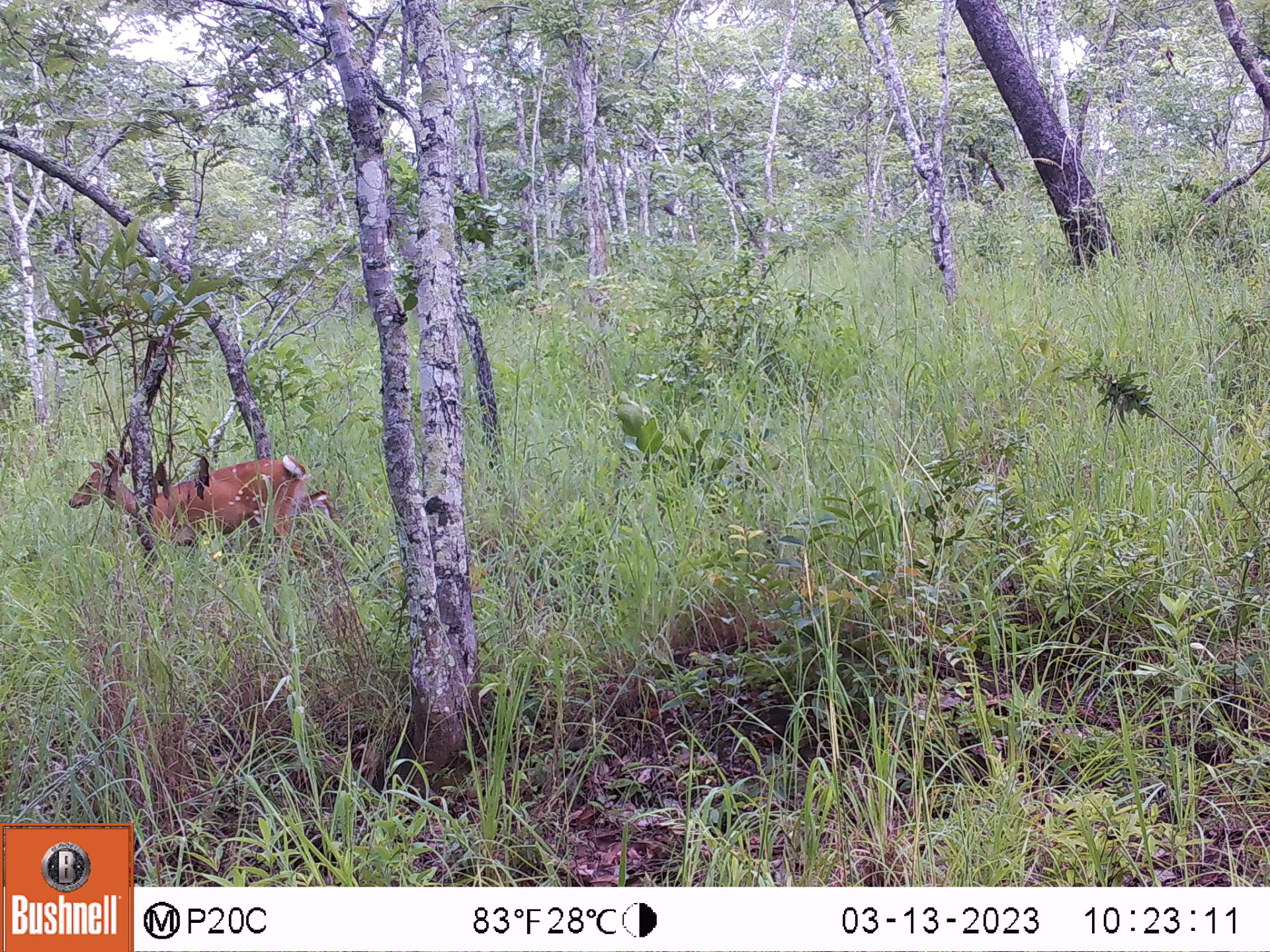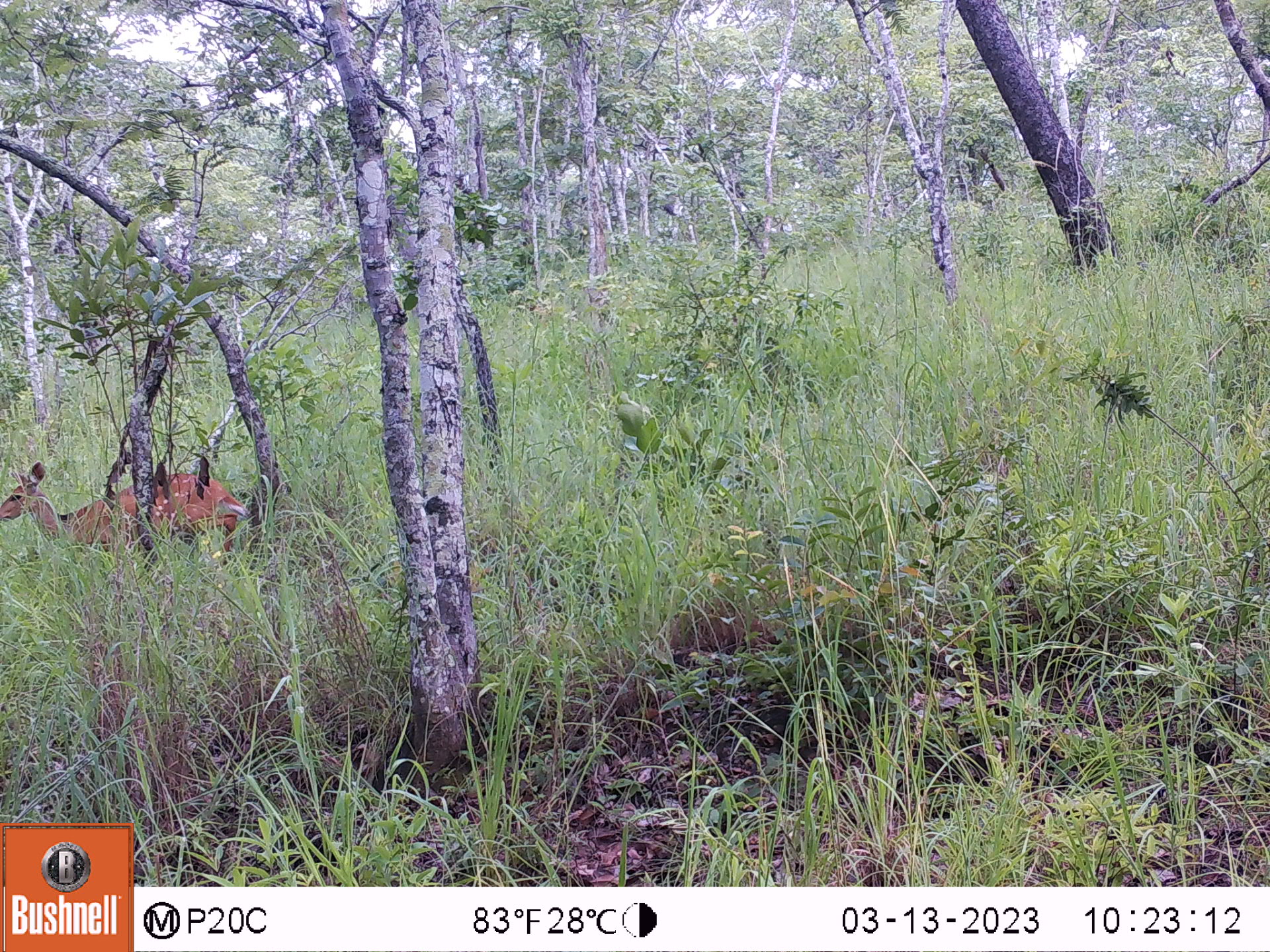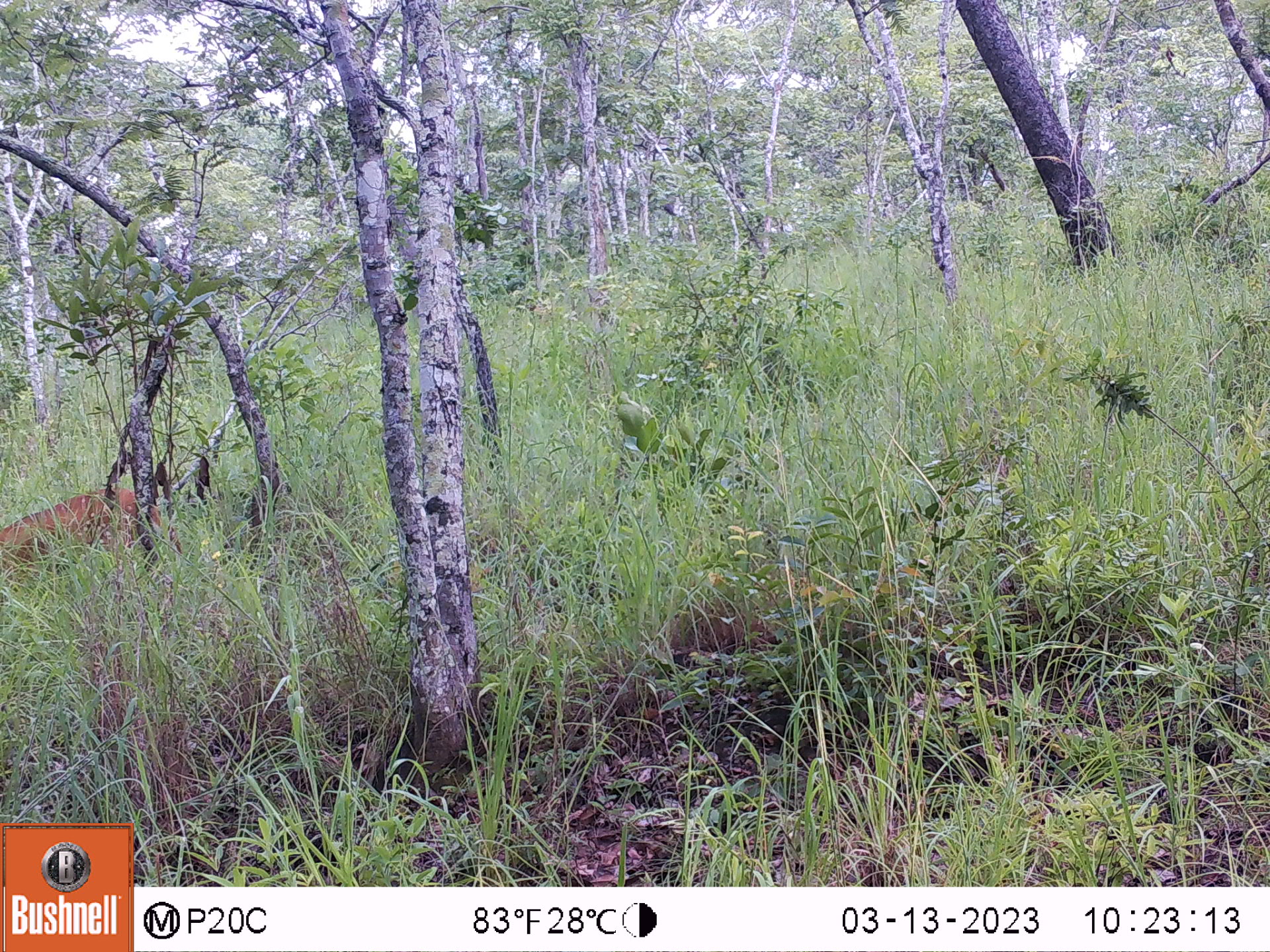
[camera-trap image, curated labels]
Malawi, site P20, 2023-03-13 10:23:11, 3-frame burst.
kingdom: Animalia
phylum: Chordata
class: Mammalia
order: Artiodactyla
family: Bovidae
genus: Tragelaphus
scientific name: Tragelaphus sylvaticus sylvaticus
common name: cape bushbuck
Cape bushbuck (Tragelaphus sylvaticus sylvaticus), count 1.